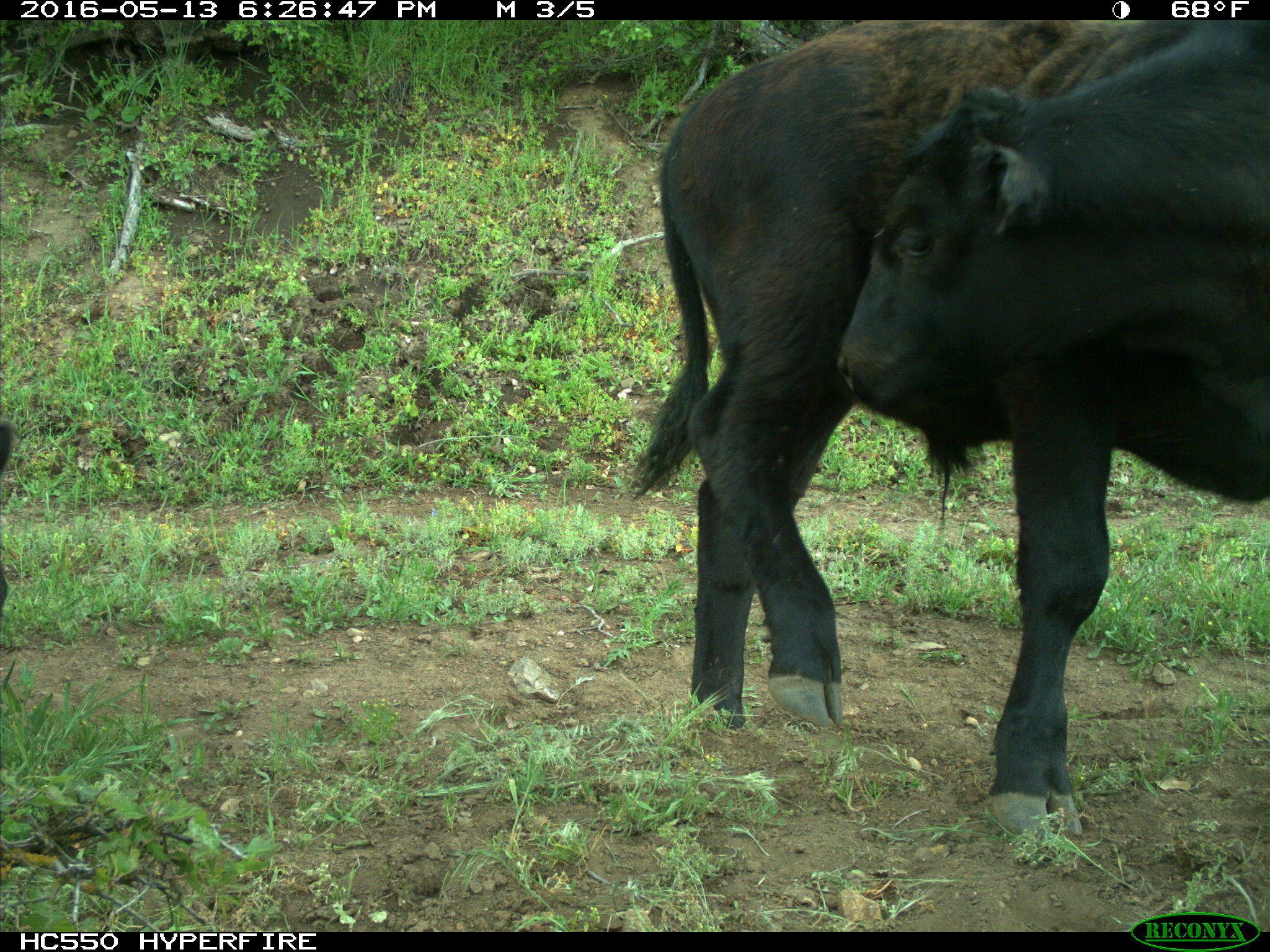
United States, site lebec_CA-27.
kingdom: Animalia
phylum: Chordata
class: Mammalia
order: Artiodactyla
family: Bovidae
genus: Bos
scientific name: Bos taurus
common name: domestic cow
Bos taurus (domestic cow).